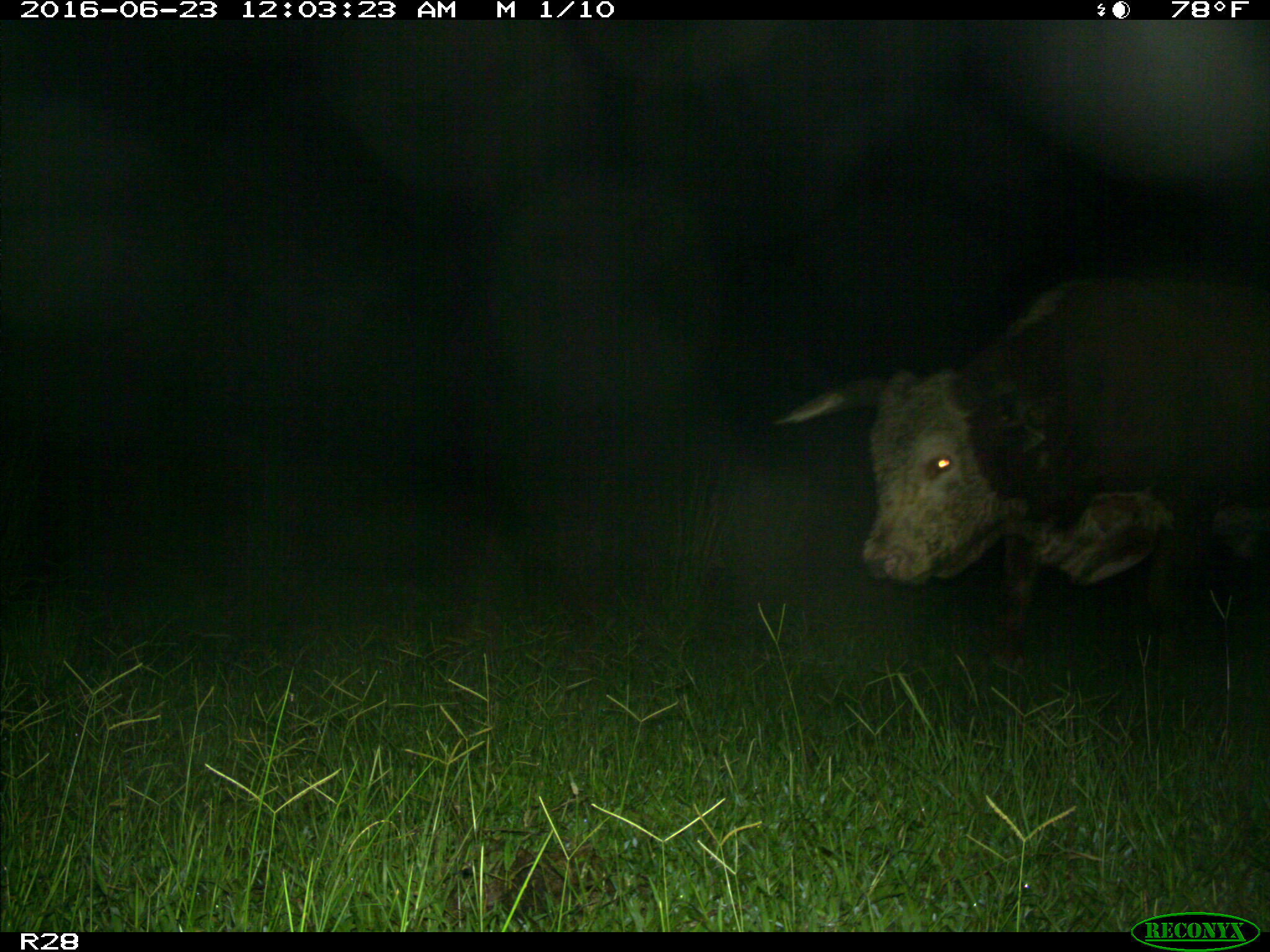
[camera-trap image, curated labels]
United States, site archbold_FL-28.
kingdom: Animalia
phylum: Chordata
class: Mammalia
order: Artiodactyla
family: Bovidae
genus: Bos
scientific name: Bos taurus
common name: domestic cow